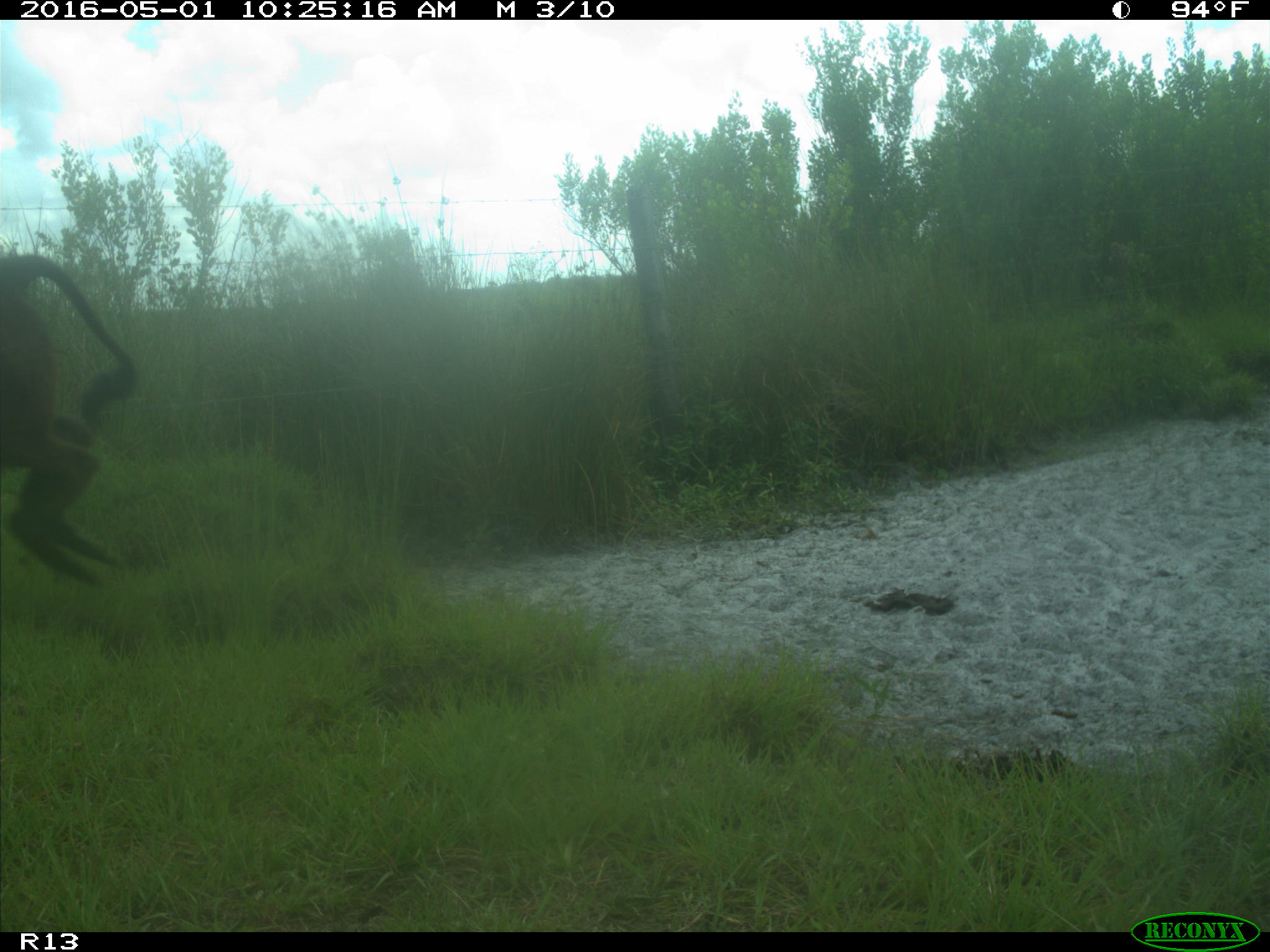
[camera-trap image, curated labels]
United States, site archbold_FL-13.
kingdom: Animalia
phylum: Chordata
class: Mammalia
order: Artiodactyla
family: Bovidae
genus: Bos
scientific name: Bos taurus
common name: domestic cow